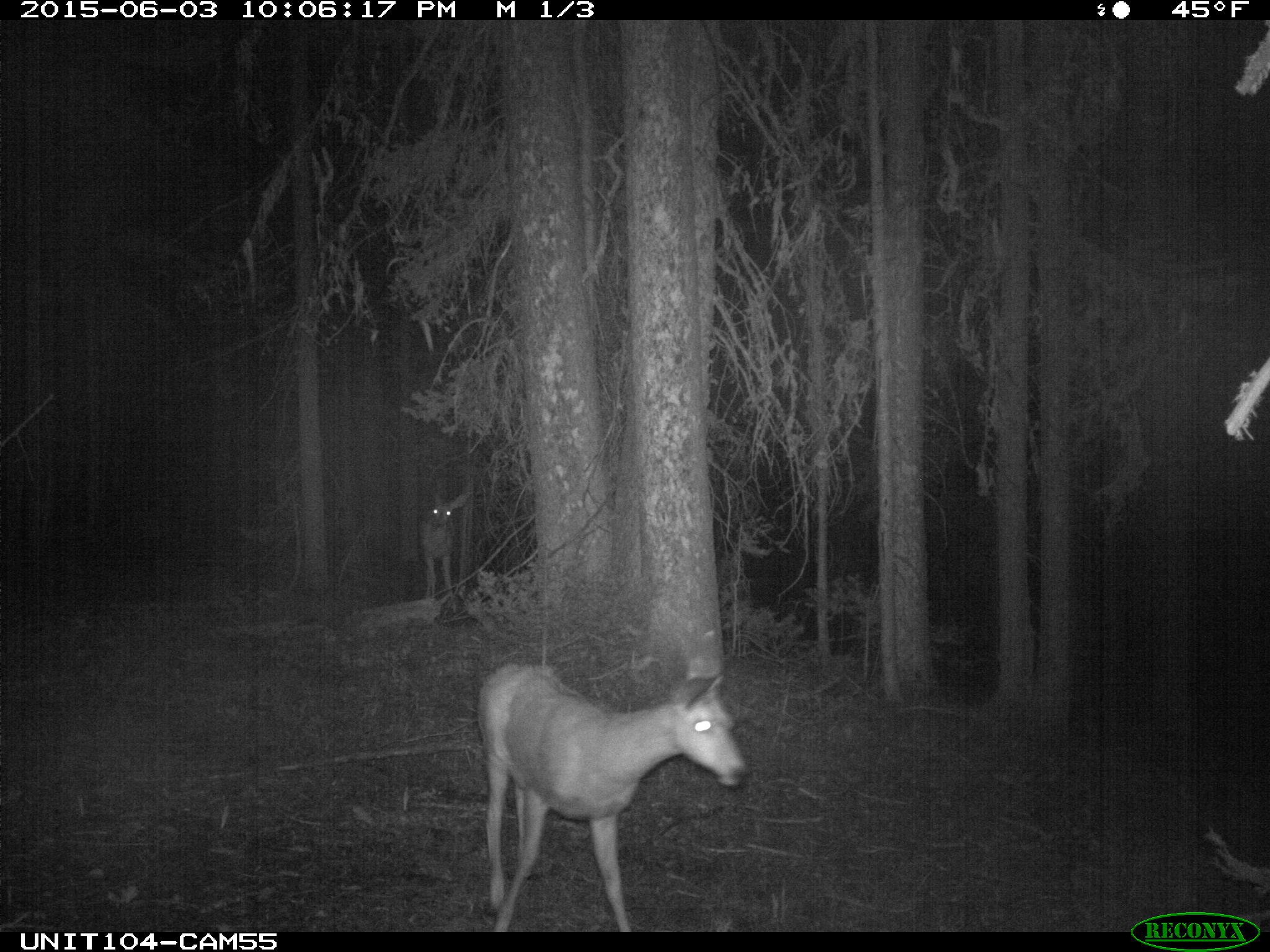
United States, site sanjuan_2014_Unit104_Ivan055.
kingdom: Animalia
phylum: Chordata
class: Mammalia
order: Artiodactyla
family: Cervidae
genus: Odocoileus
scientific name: Odocoileus hemionus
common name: mule deer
Odocoileus hemionus (mule deer).